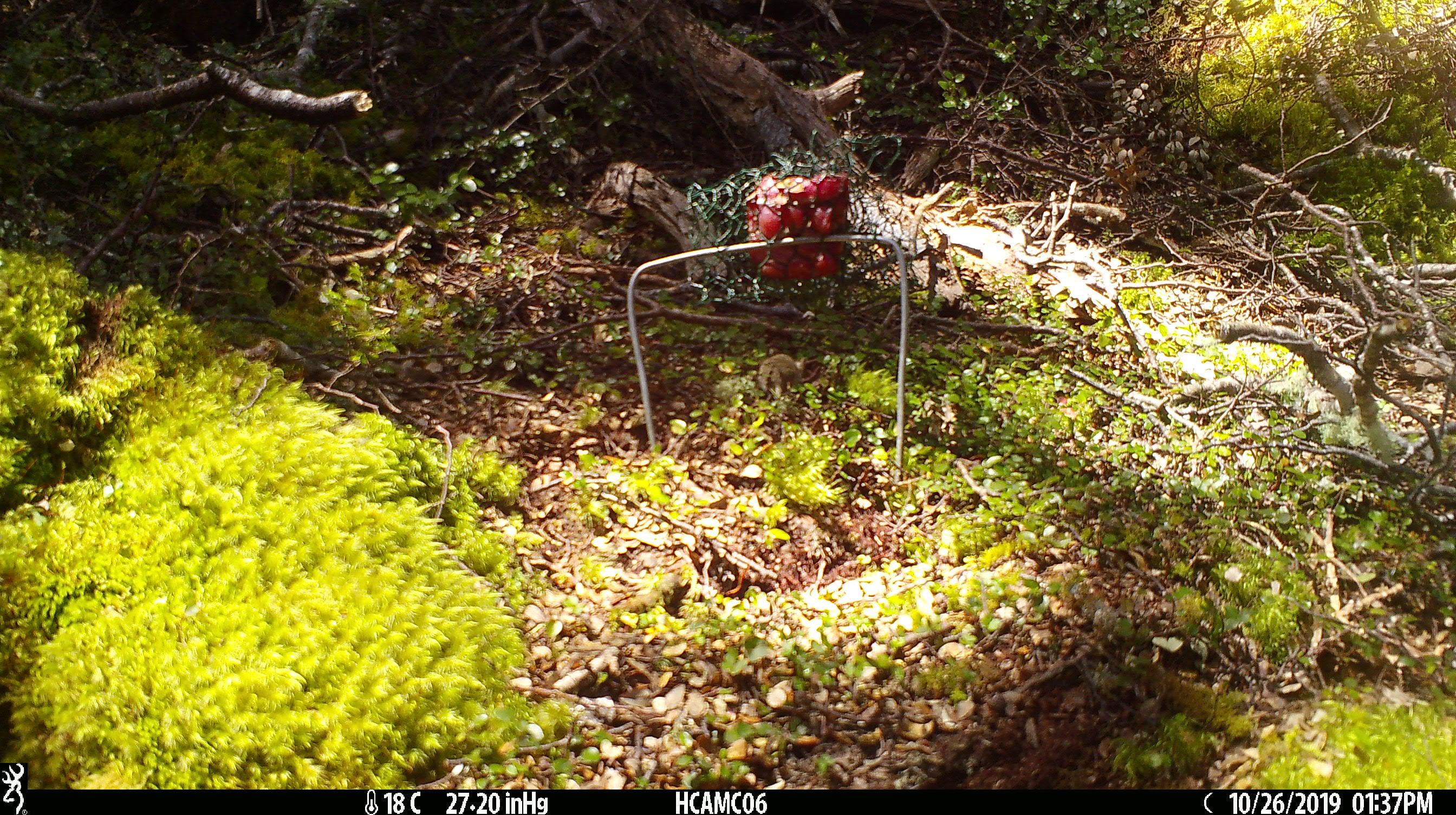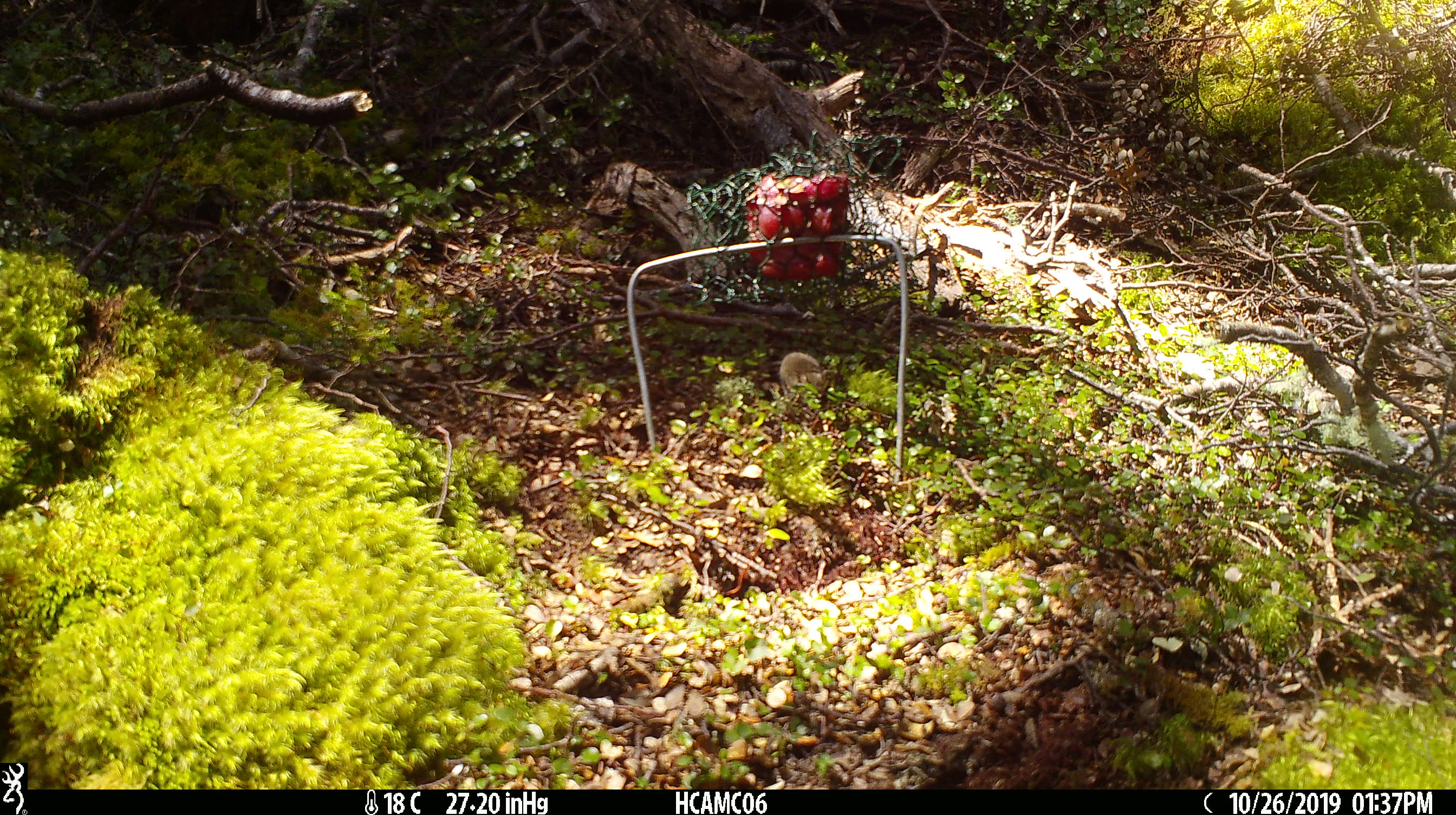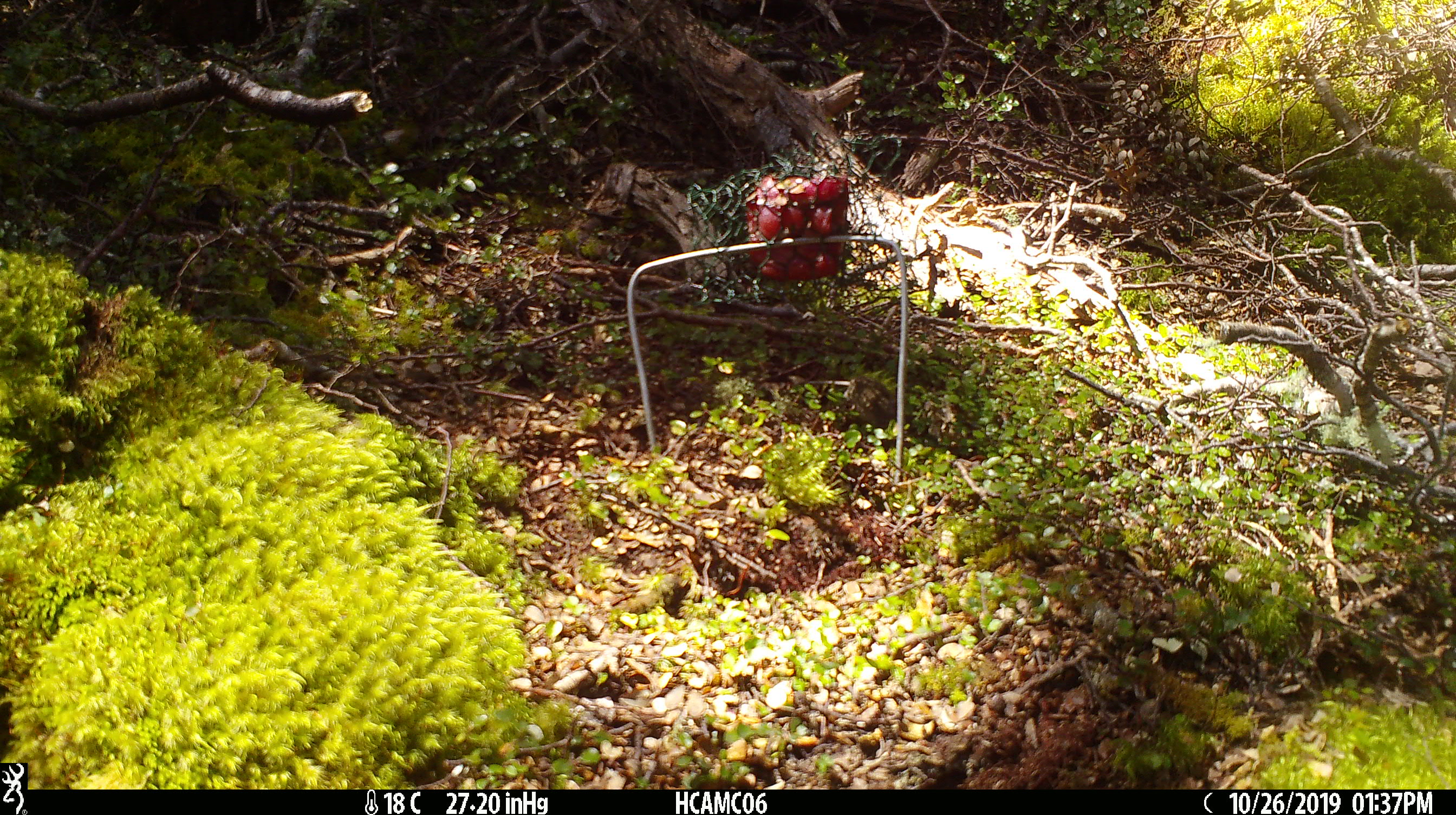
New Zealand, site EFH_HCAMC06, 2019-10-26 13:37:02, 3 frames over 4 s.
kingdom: Animalia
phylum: Chordata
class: Mammalia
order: Rodentia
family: Muridae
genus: Mus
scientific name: Mus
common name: mouse